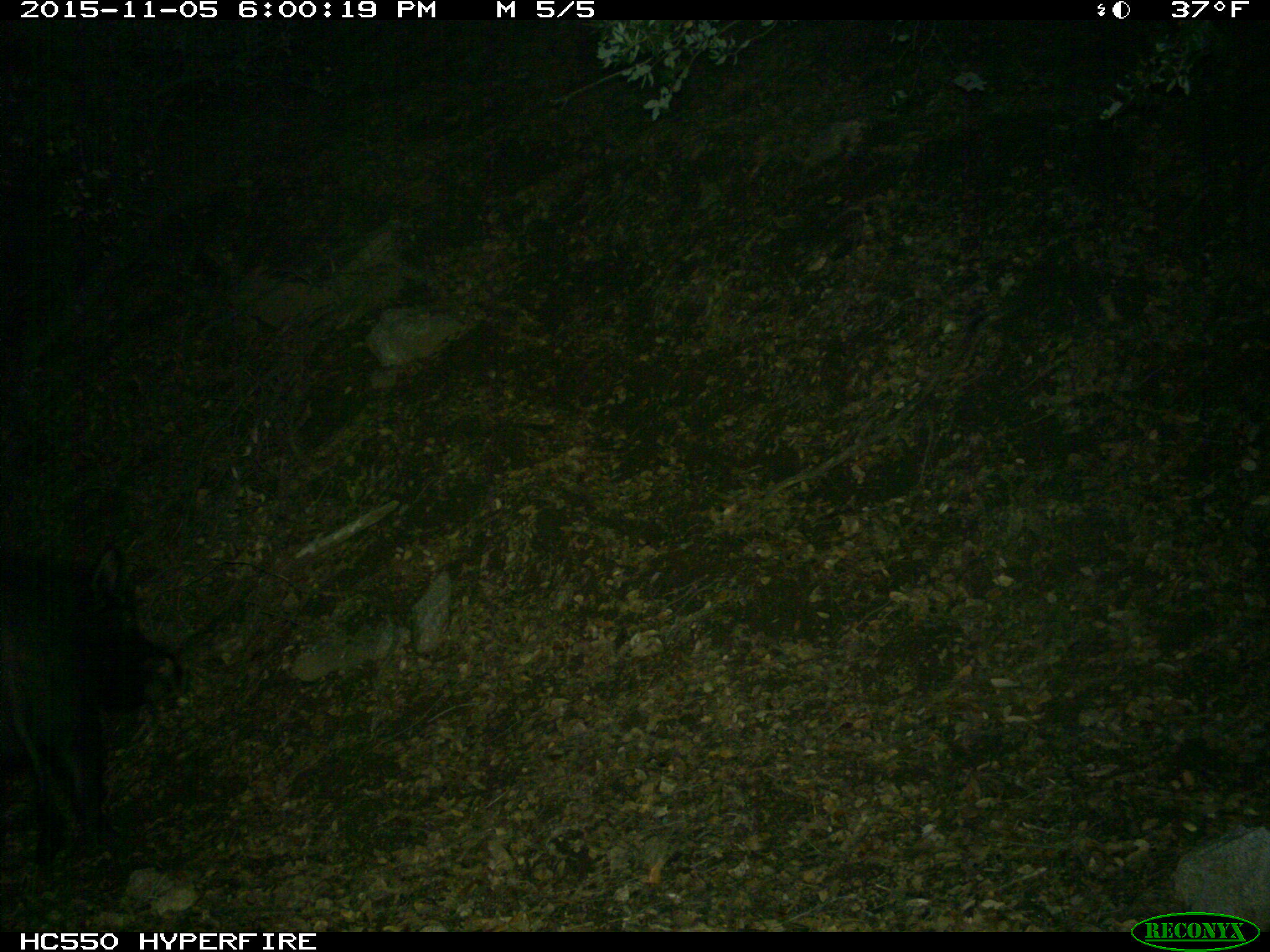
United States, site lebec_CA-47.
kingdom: Animalia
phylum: Chordata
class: Mammalia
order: Artiodactyla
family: Suidae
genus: Sus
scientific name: Sus scrofa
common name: wild boar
Sus scrofa (wild boar).